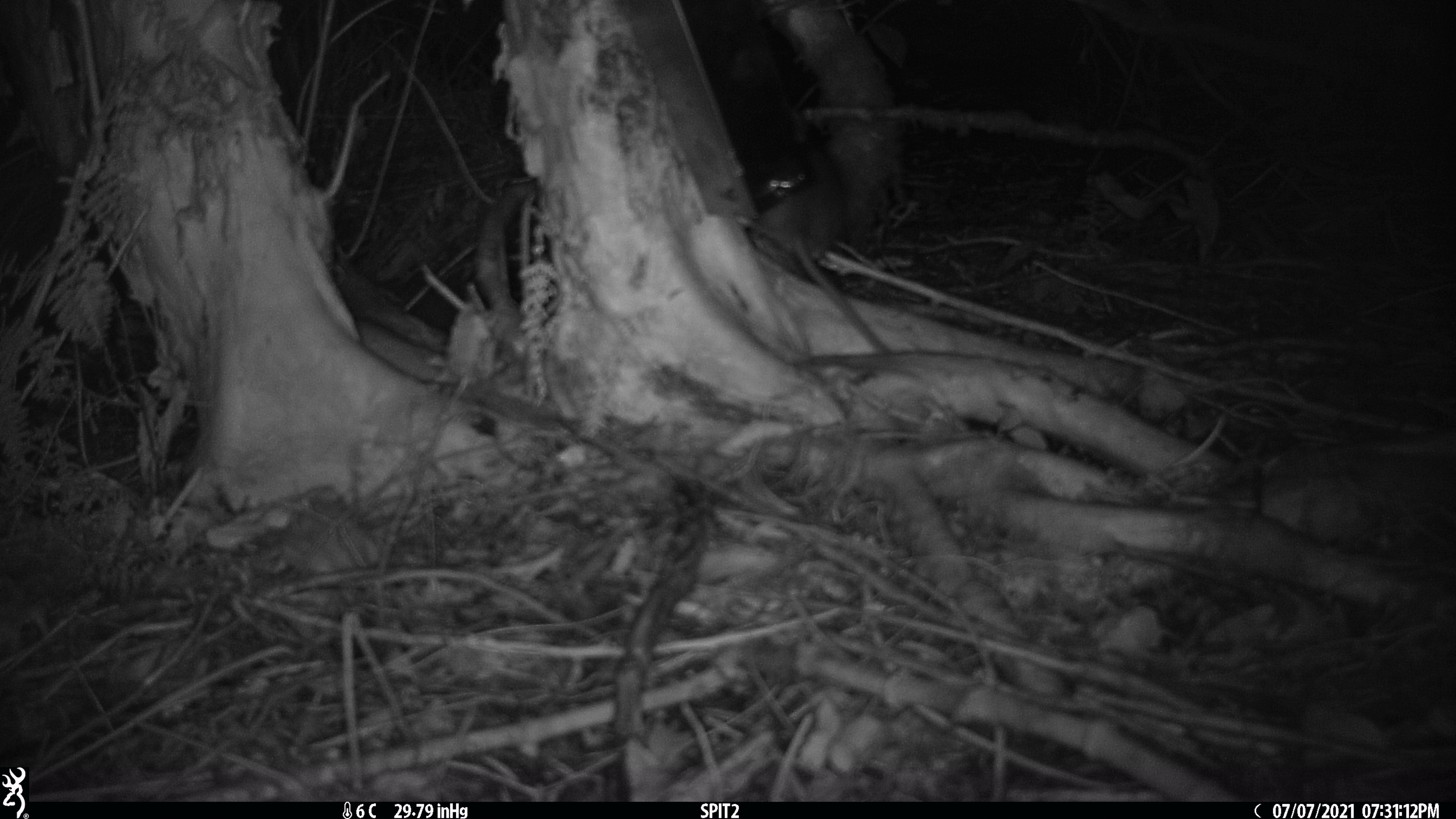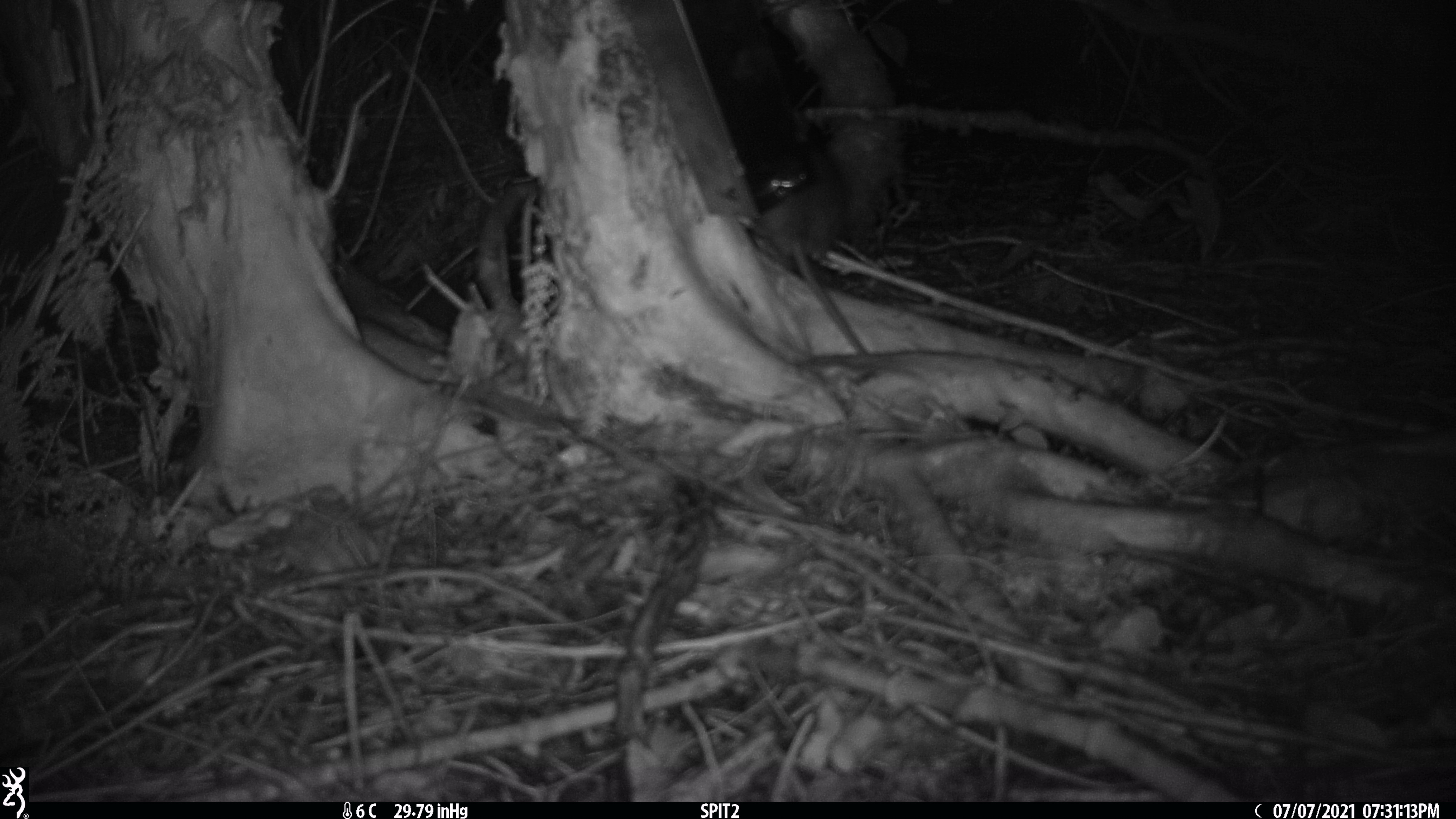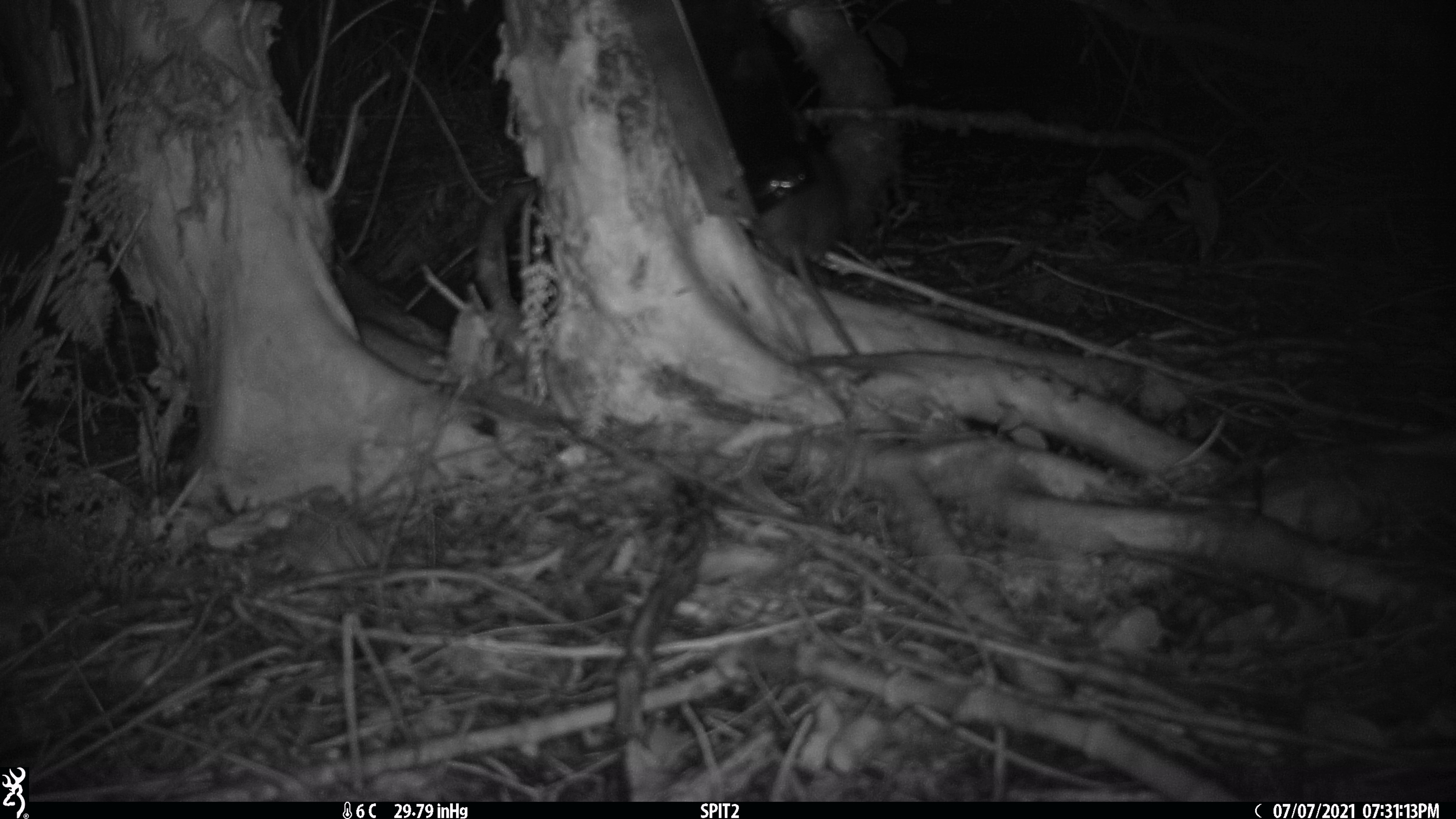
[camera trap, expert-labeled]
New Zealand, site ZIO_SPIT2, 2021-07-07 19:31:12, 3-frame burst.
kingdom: Animalia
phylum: Chordata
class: Mammalia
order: Rodentia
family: Muridae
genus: Rattus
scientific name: Rattus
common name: rat